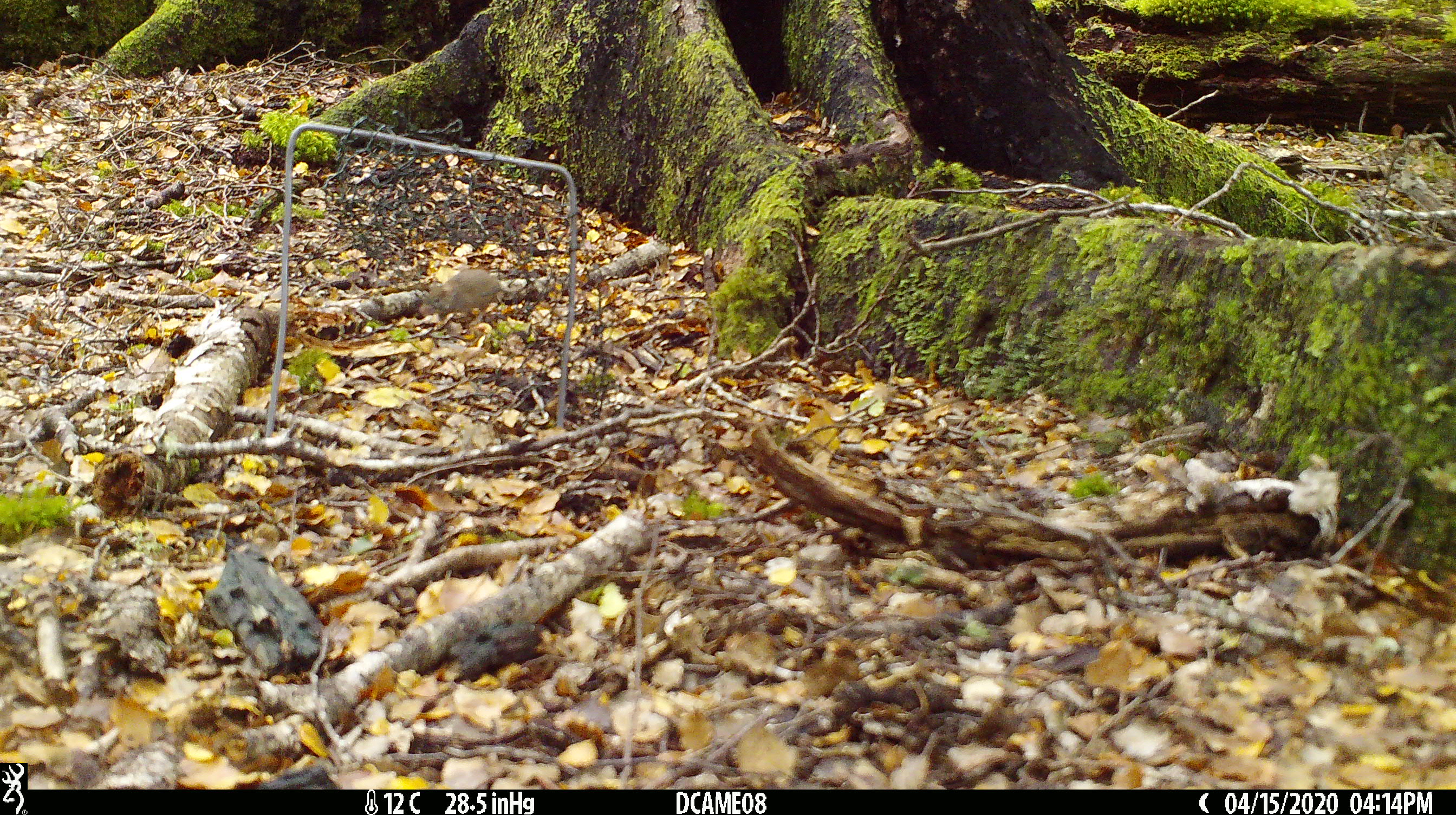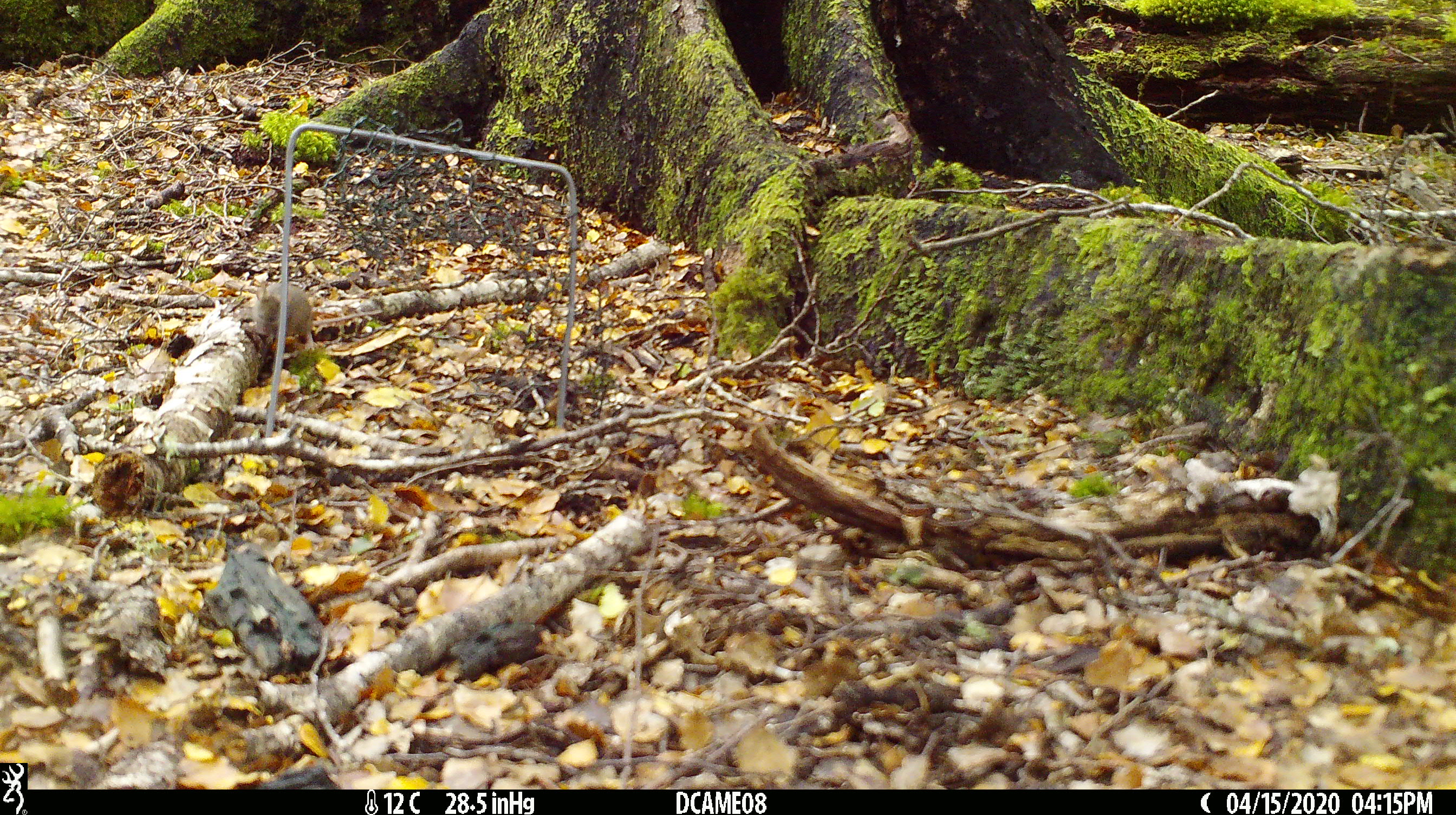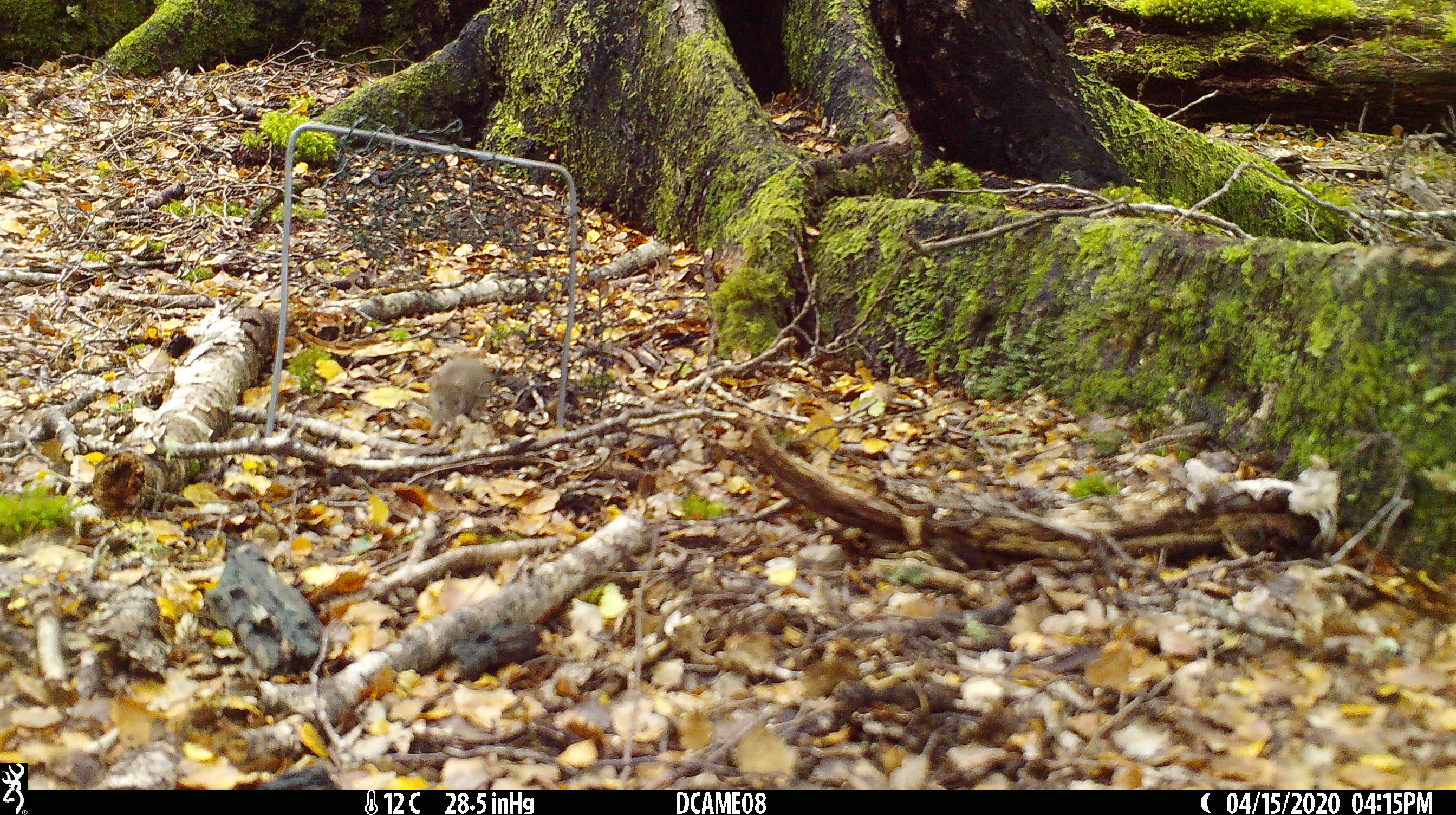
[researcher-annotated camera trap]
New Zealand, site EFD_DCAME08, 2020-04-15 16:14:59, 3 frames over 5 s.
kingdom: Animalia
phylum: Chordata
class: Mammalia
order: Rodentia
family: Muridae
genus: Mus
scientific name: Mus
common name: mouse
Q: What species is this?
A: Mouse (Mus).